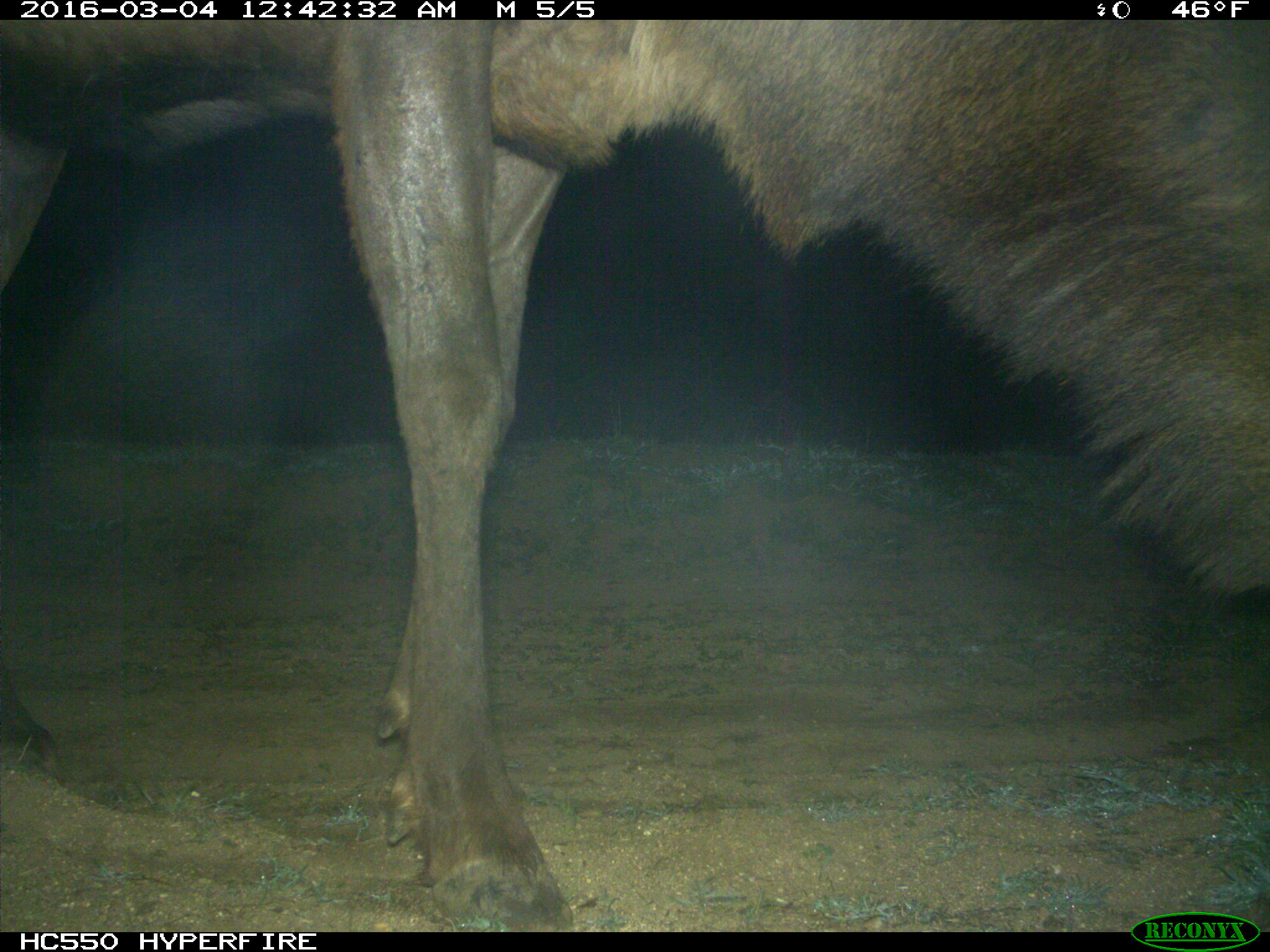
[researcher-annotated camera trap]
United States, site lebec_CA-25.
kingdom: Animalia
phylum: Chordata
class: Mammalia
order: Artiodactyla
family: Cervidae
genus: Cervus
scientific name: Cervus canadensis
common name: elk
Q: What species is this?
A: Cervus canadensis (elk).